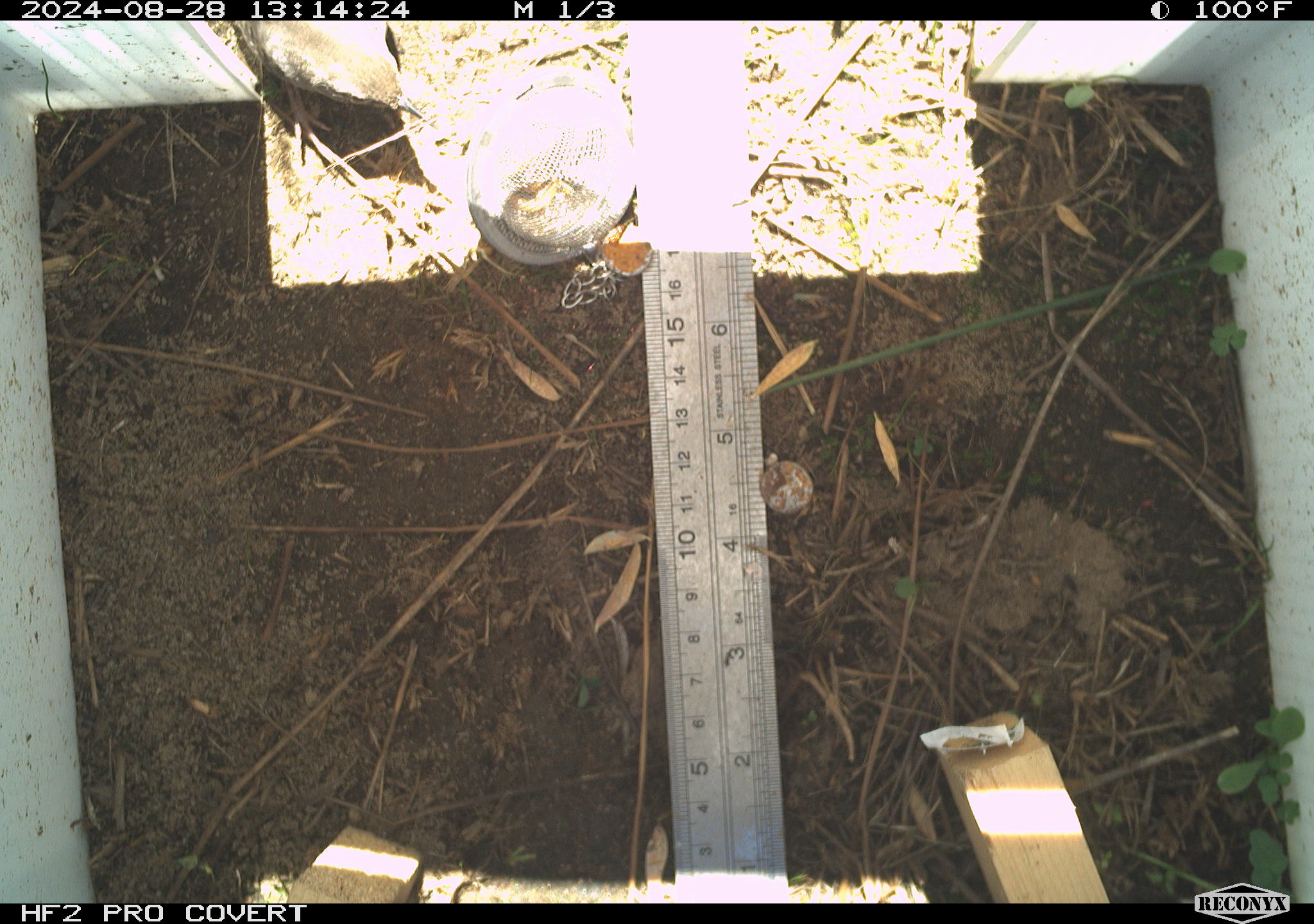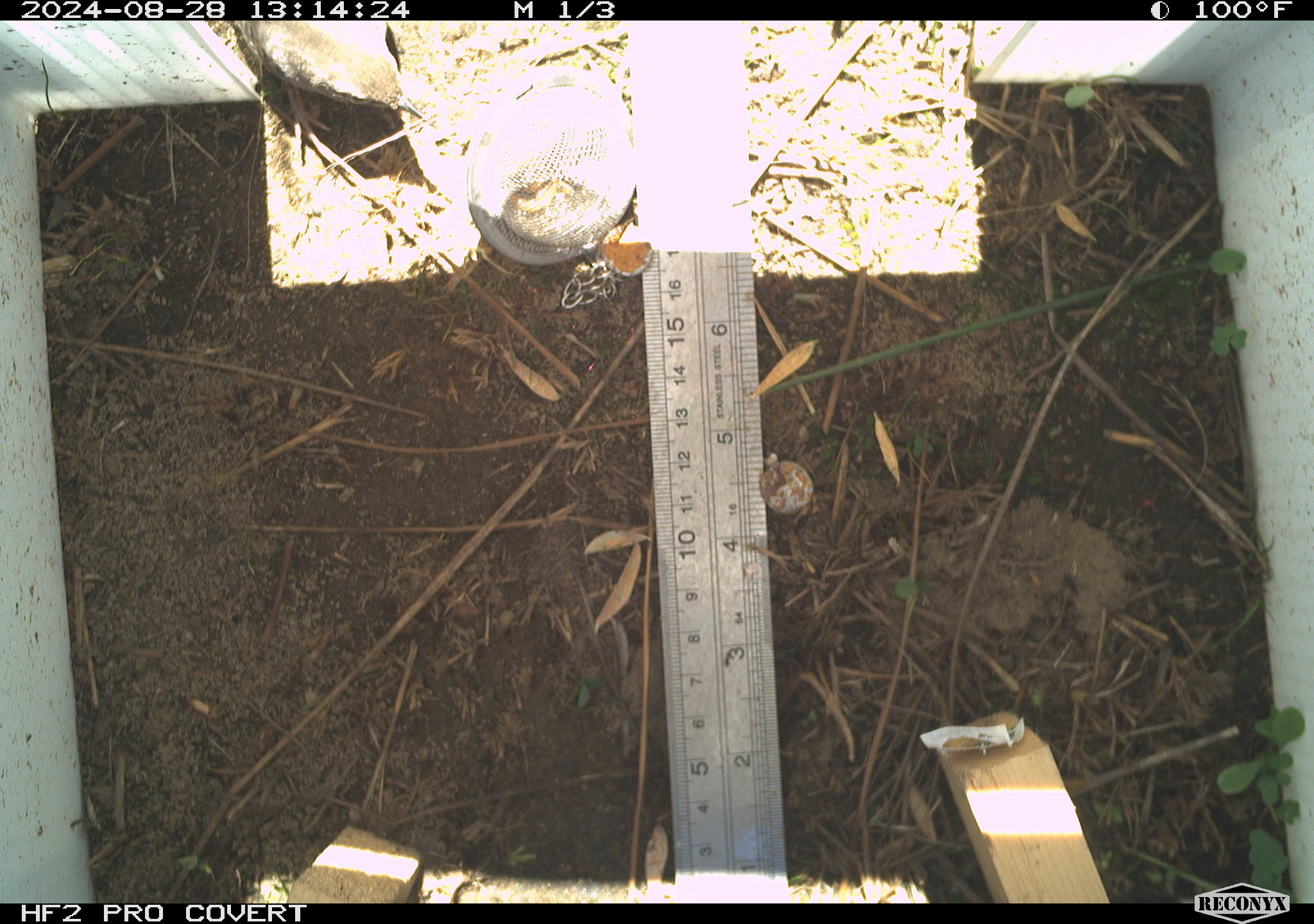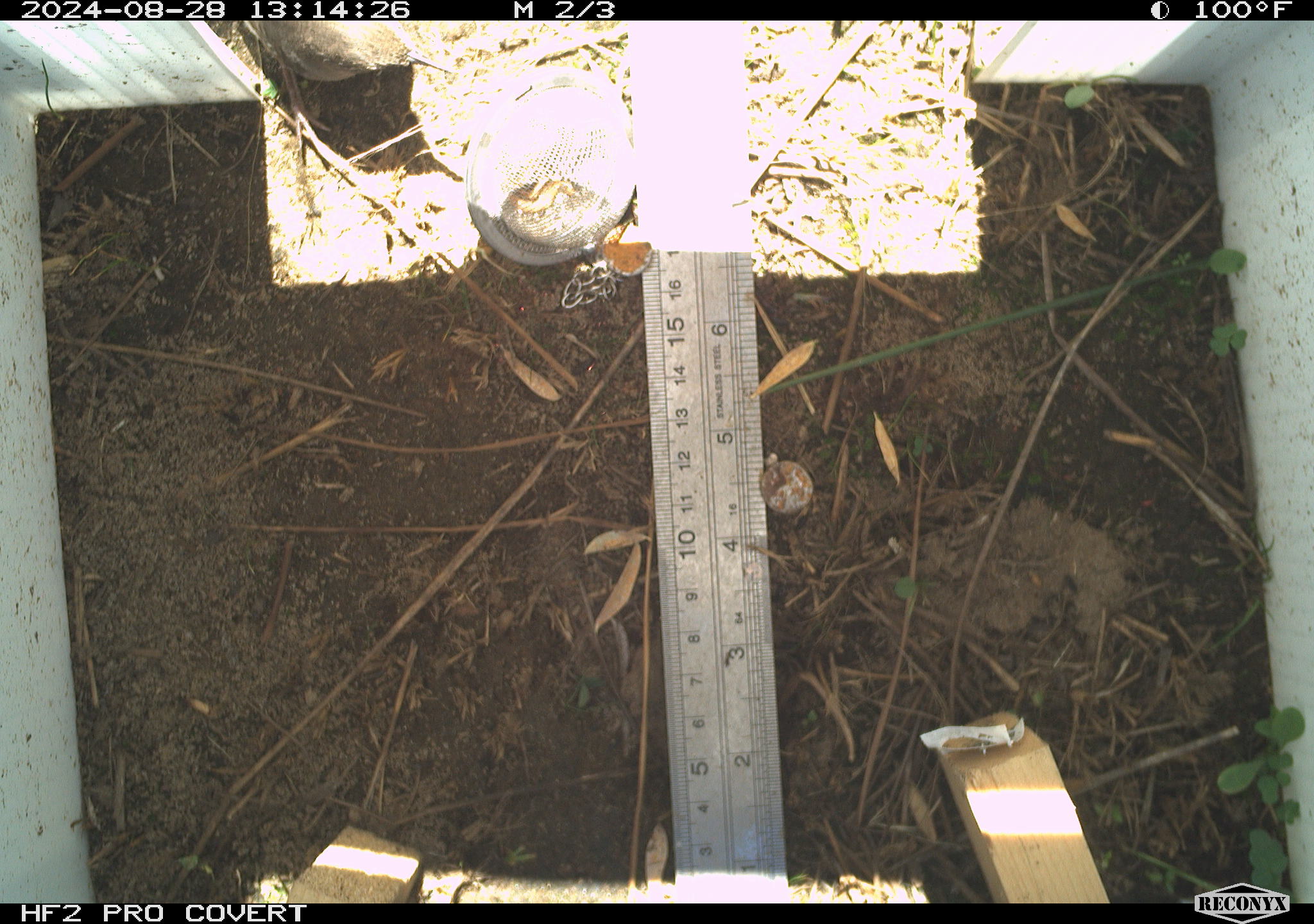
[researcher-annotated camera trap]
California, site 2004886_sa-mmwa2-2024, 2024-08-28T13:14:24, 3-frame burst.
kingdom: Animalia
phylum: Chordata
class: Aves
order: Passeriformes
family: Troglodytidae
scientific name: Troglodytidae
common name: wren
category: troglodytidae family